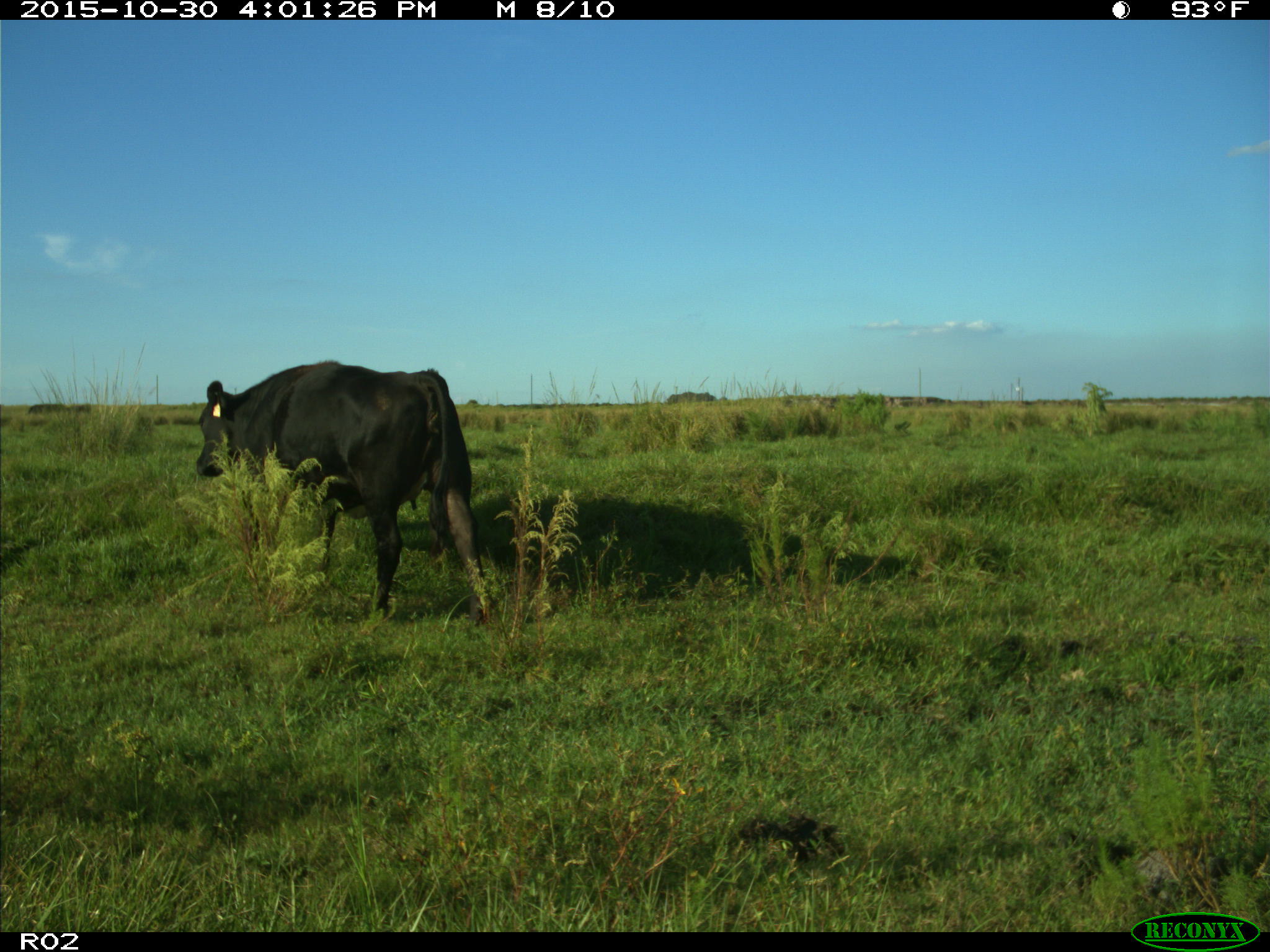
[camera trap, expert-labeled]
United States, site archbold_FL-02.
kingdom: Animalia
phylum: Chordata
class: Mammalia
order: Artiodactyla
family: Bovidae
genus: Bos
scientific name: Bos taurus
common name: domestic cow